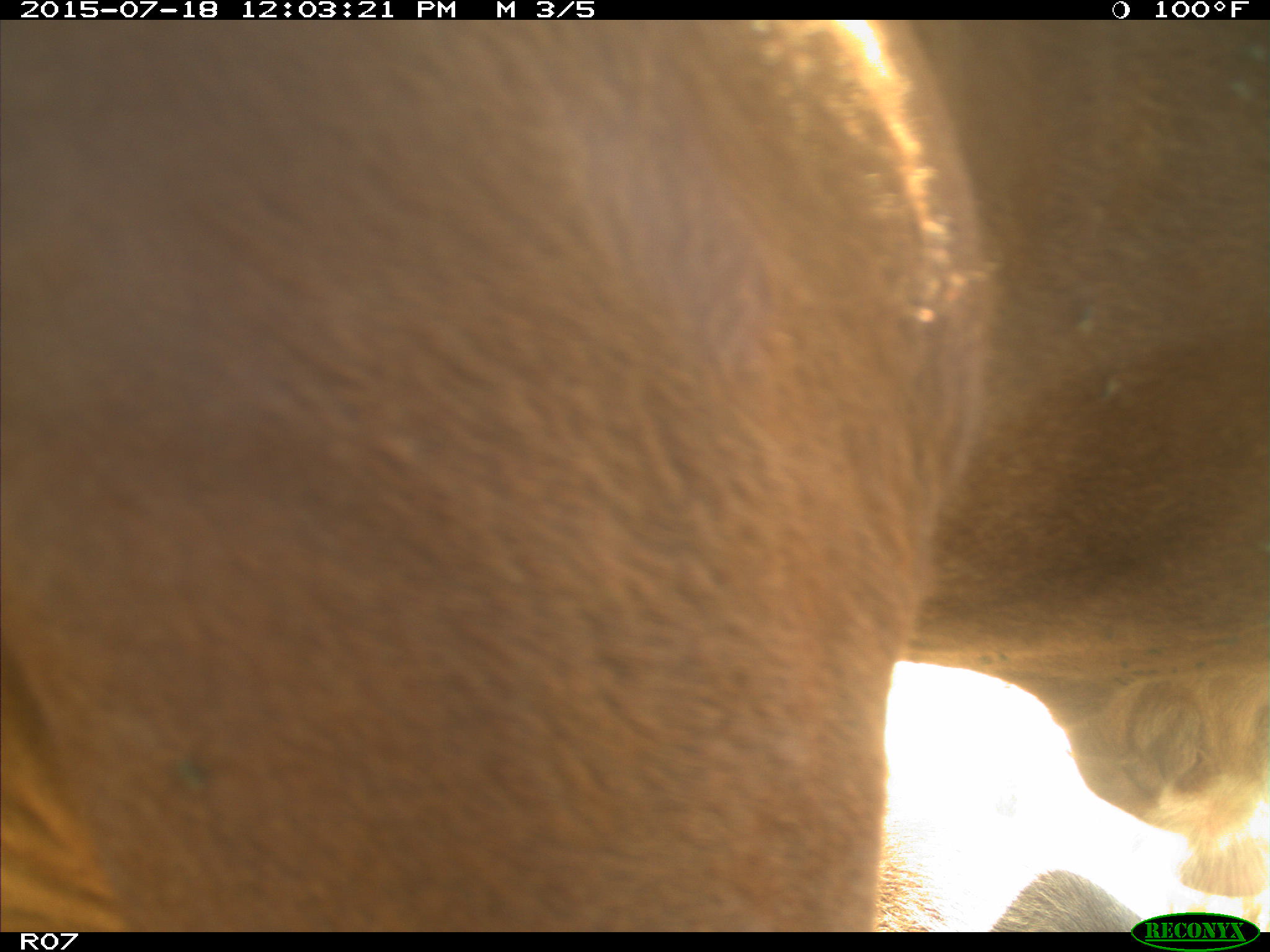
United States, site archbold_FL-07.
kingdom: Animalia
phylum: Chordata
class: Mammalia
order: Artiodactyla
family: Bovidae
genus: Bos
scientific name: Bos taurus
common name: domestic cow